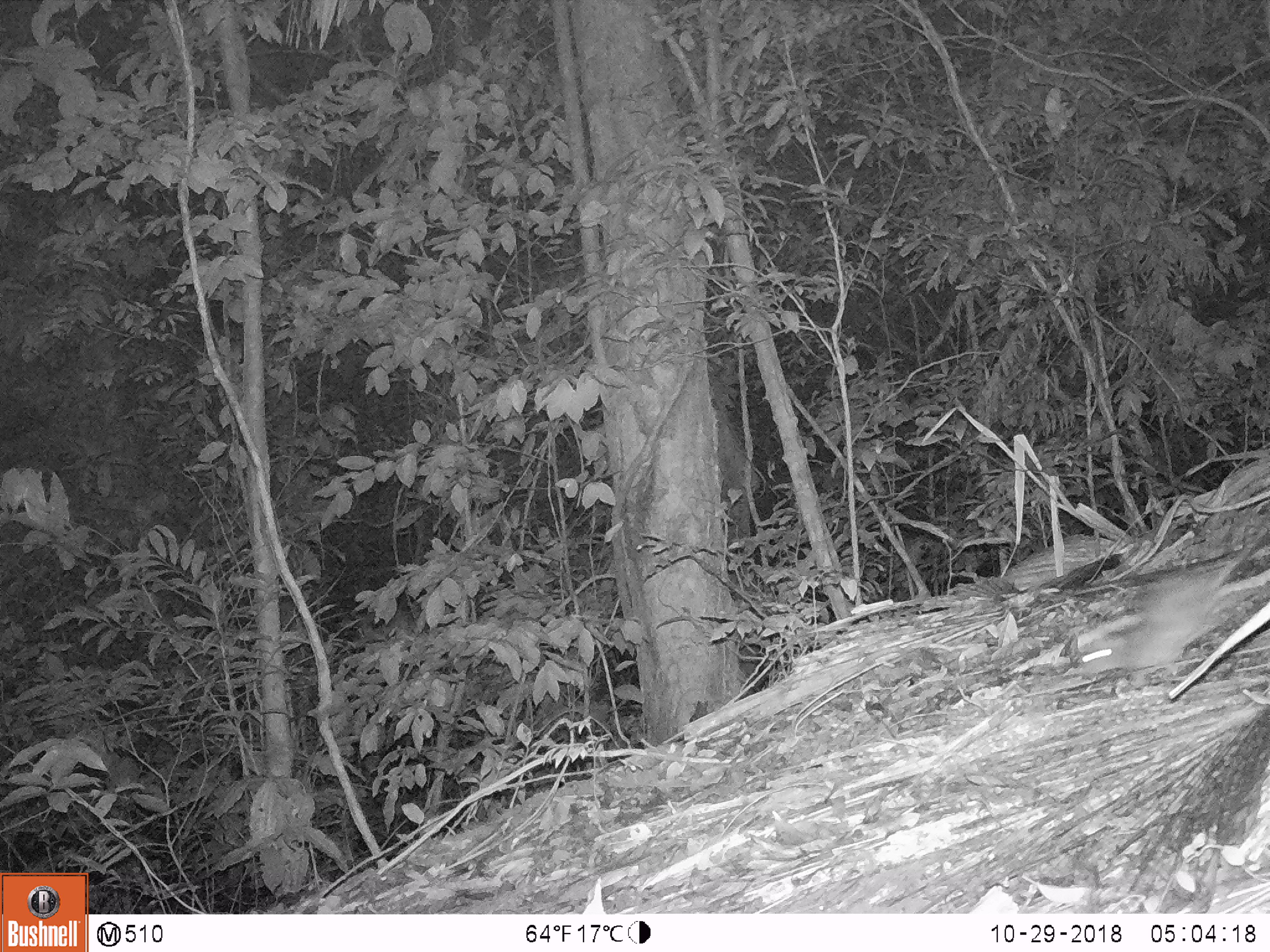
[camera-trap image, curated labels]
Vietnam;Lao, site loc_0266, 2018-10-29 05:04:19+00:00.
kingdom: Animalia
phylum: Chordata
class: Mammalia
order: Rodentia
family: Muridae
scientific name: Muridae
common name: old-world mice and rats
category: unidentified murid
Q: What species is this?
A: Unidentified murid (old-world mice and rats) (Muridae).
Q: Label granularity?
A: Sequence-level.